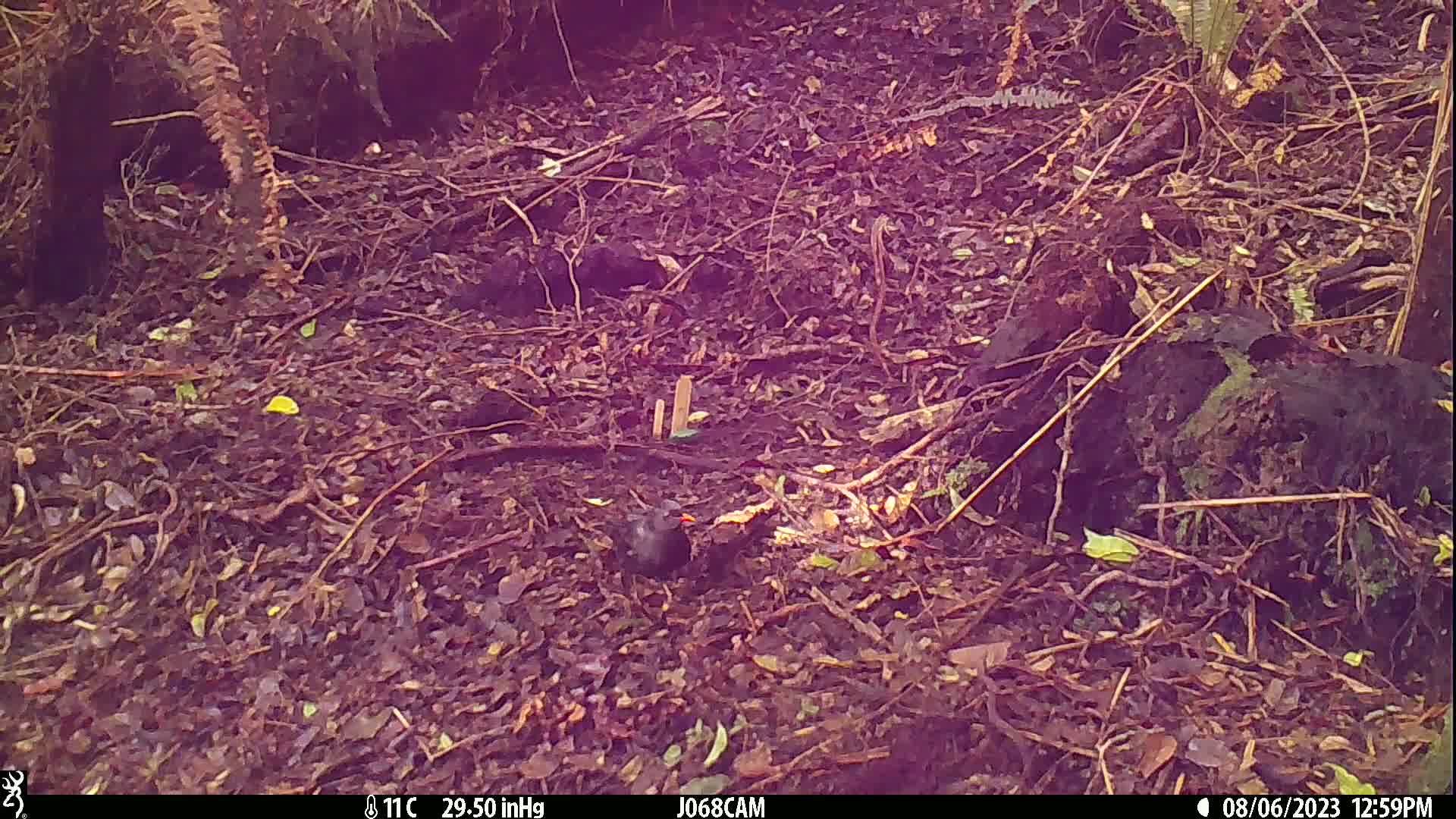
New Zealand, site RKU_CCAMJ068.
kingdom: Animalia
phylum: Chordata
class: Aves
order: Passeriformes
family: Turdidae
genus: Turdus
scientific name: Turdus merula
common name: eurasian blackbird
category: blackbird